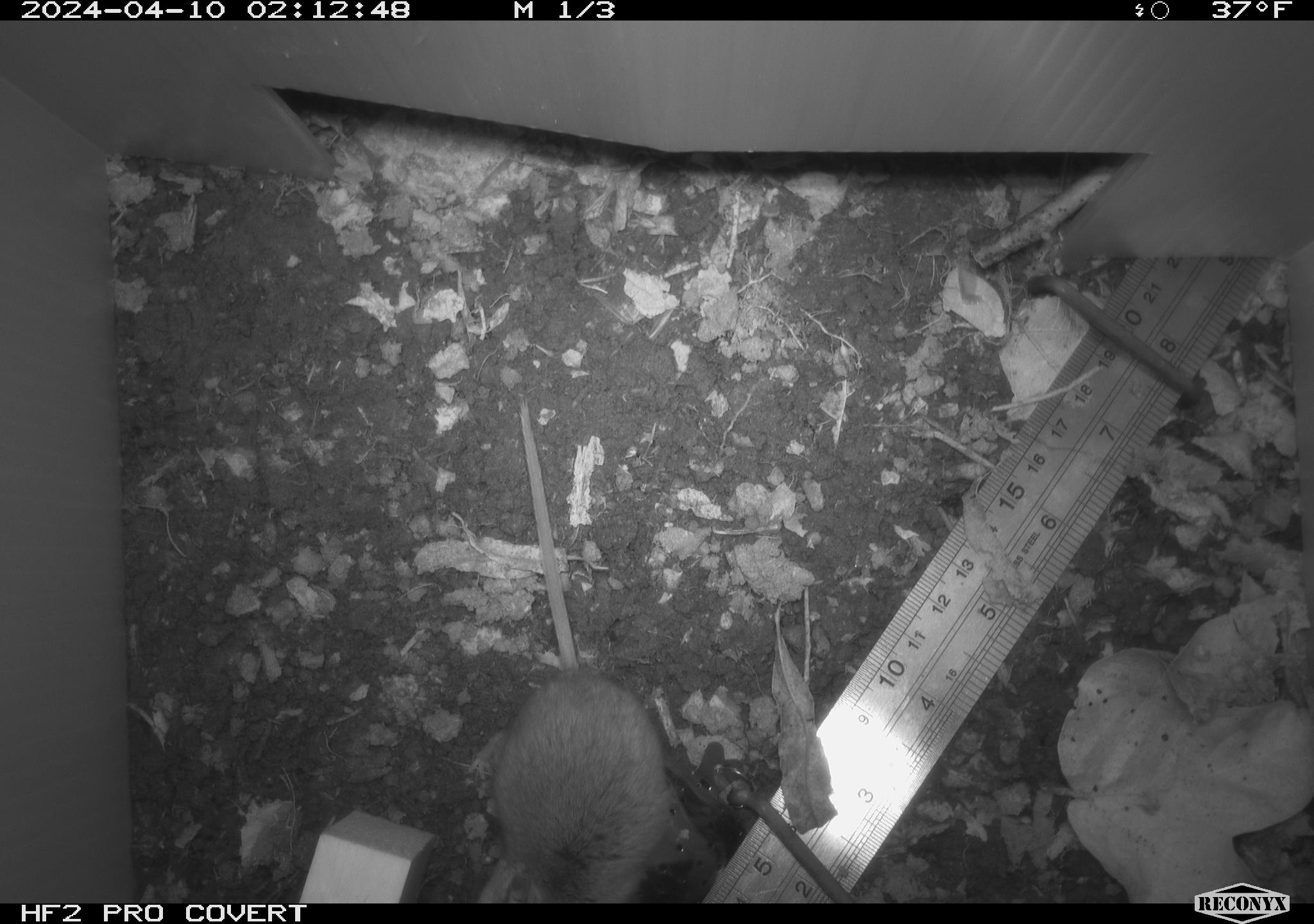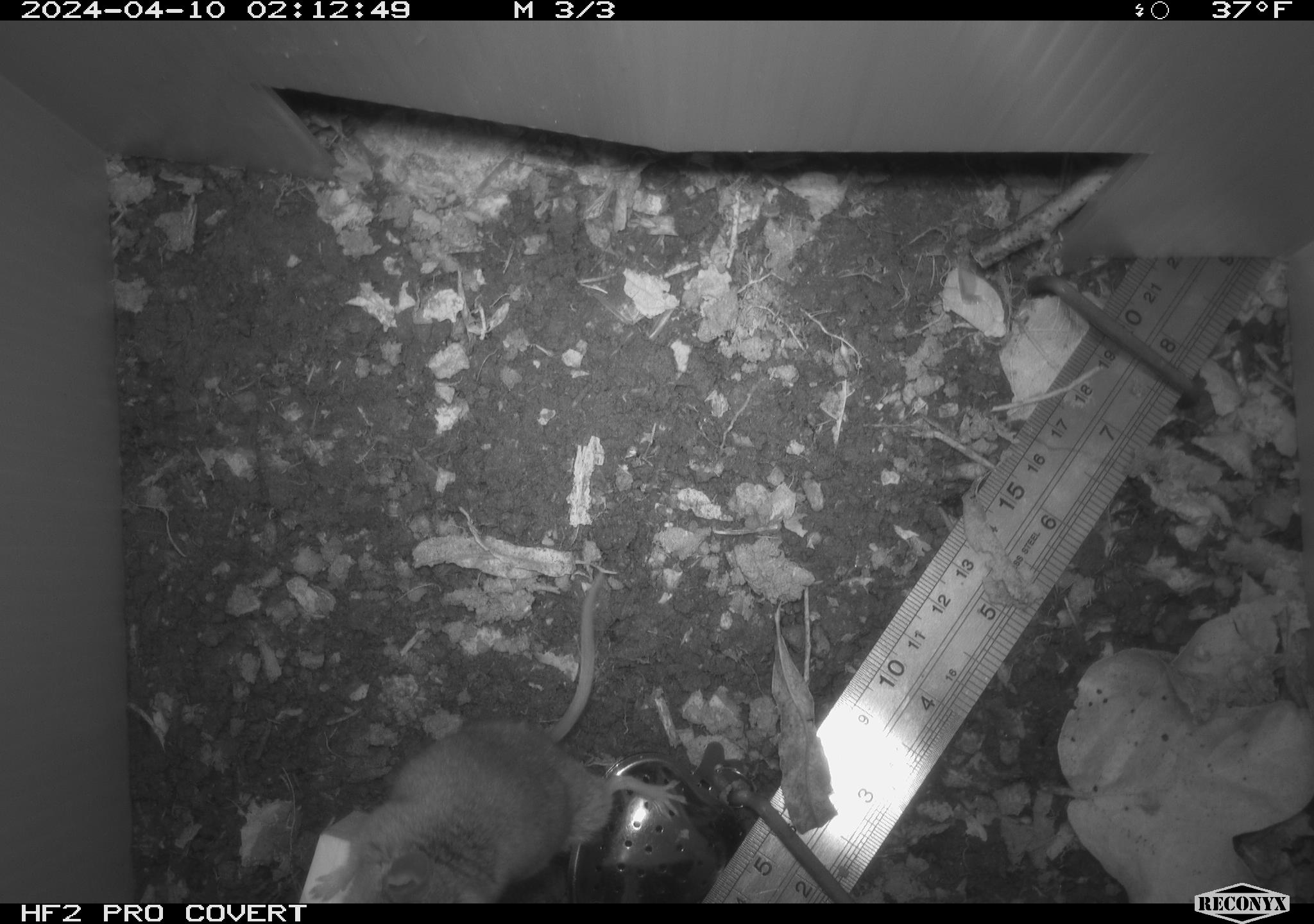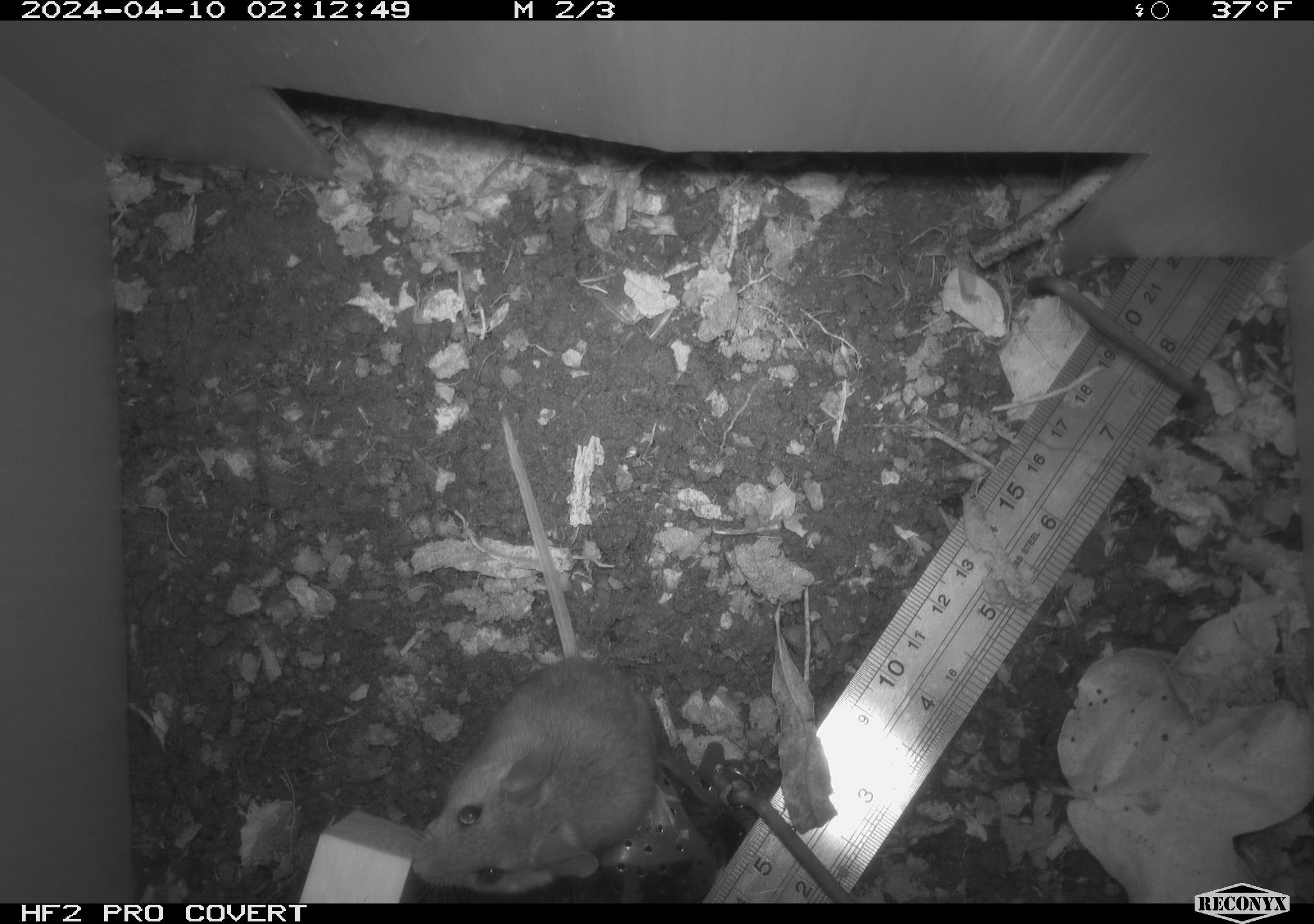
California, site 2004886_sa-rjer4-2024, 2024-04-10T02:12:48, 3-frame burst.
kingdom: Animalia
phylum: Chordata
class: Mammalia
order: Rodentia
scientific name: Rodentia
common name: woodrat or rat or mouse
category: woodrat or rat or mouse species